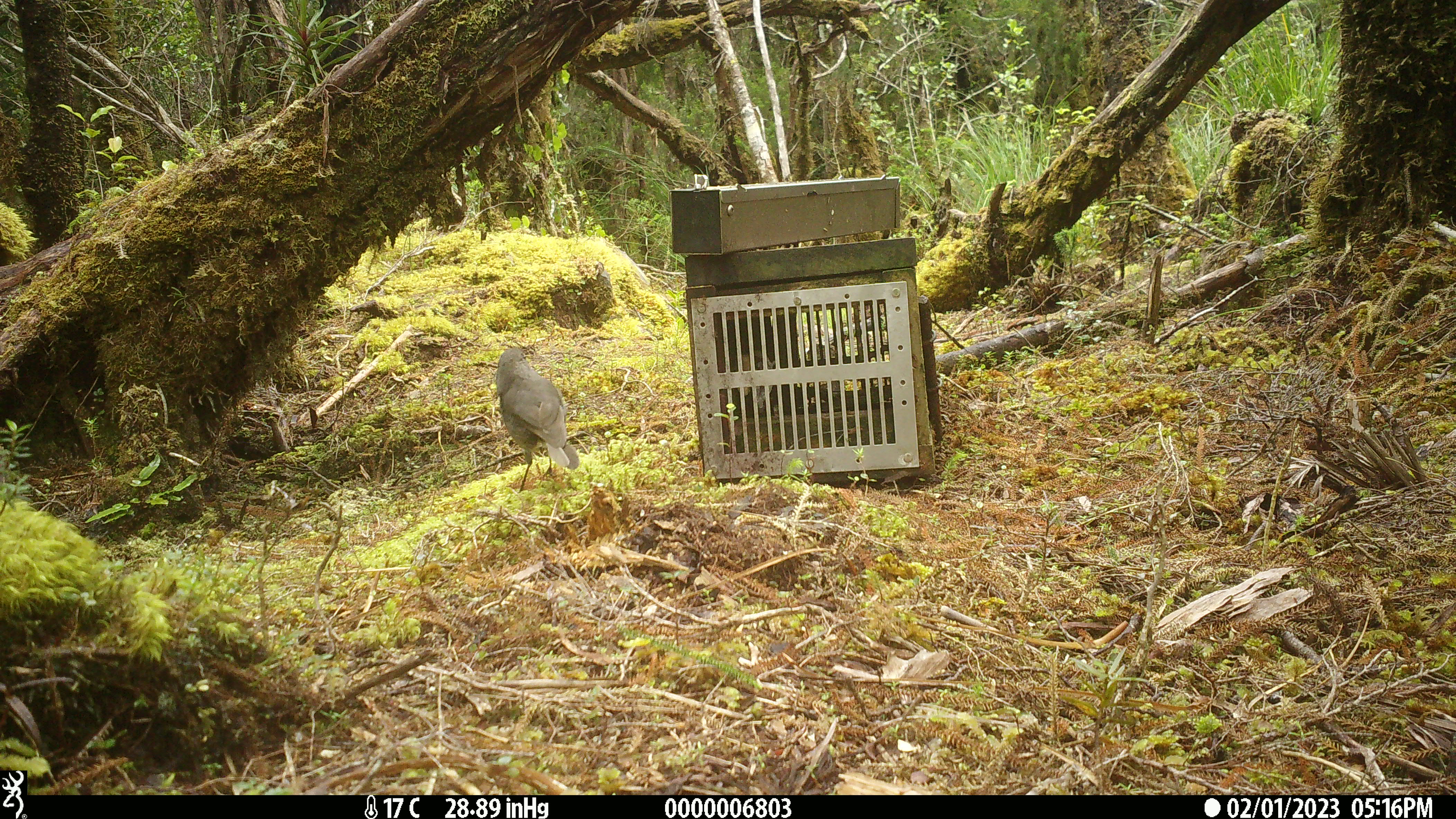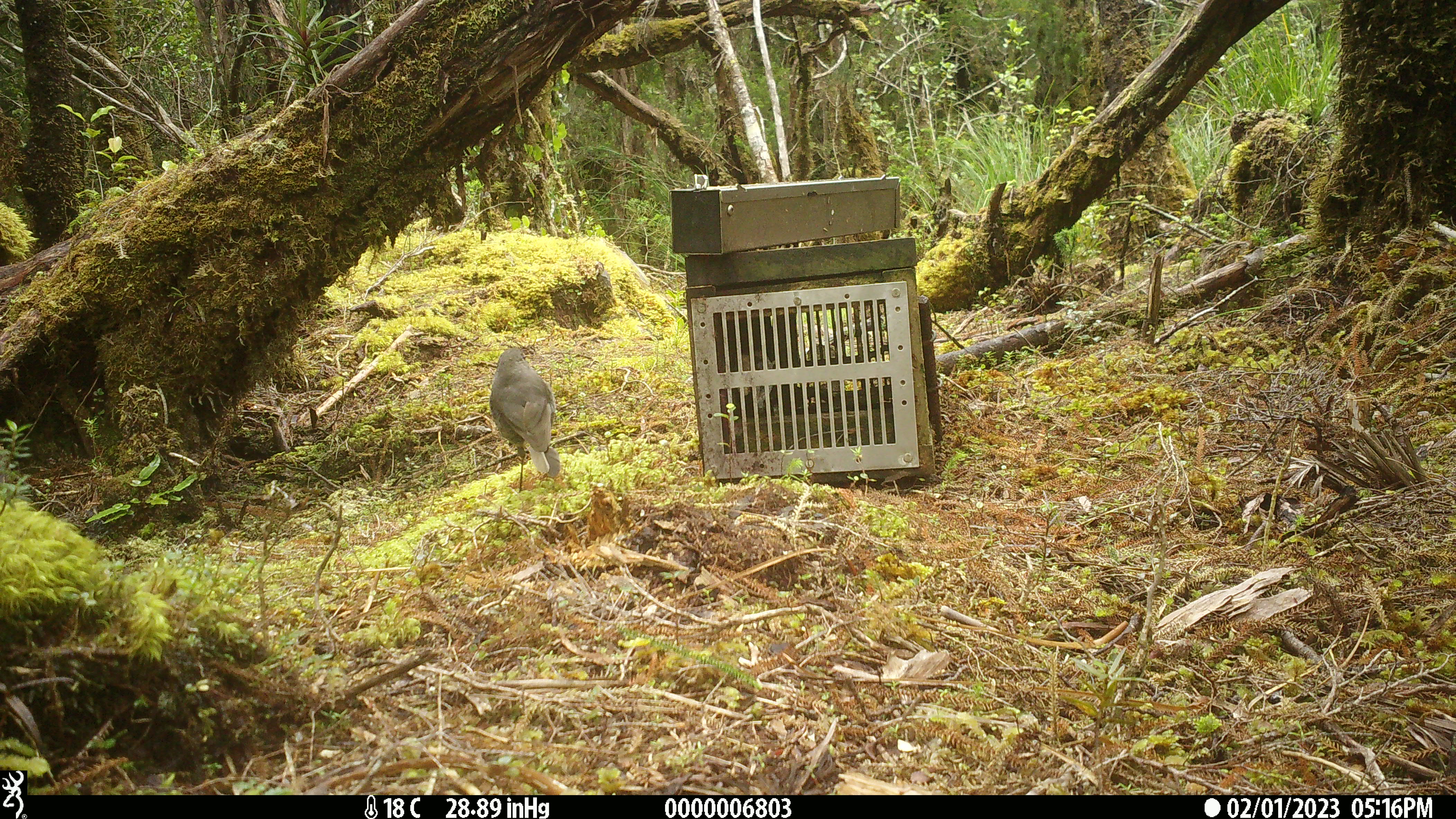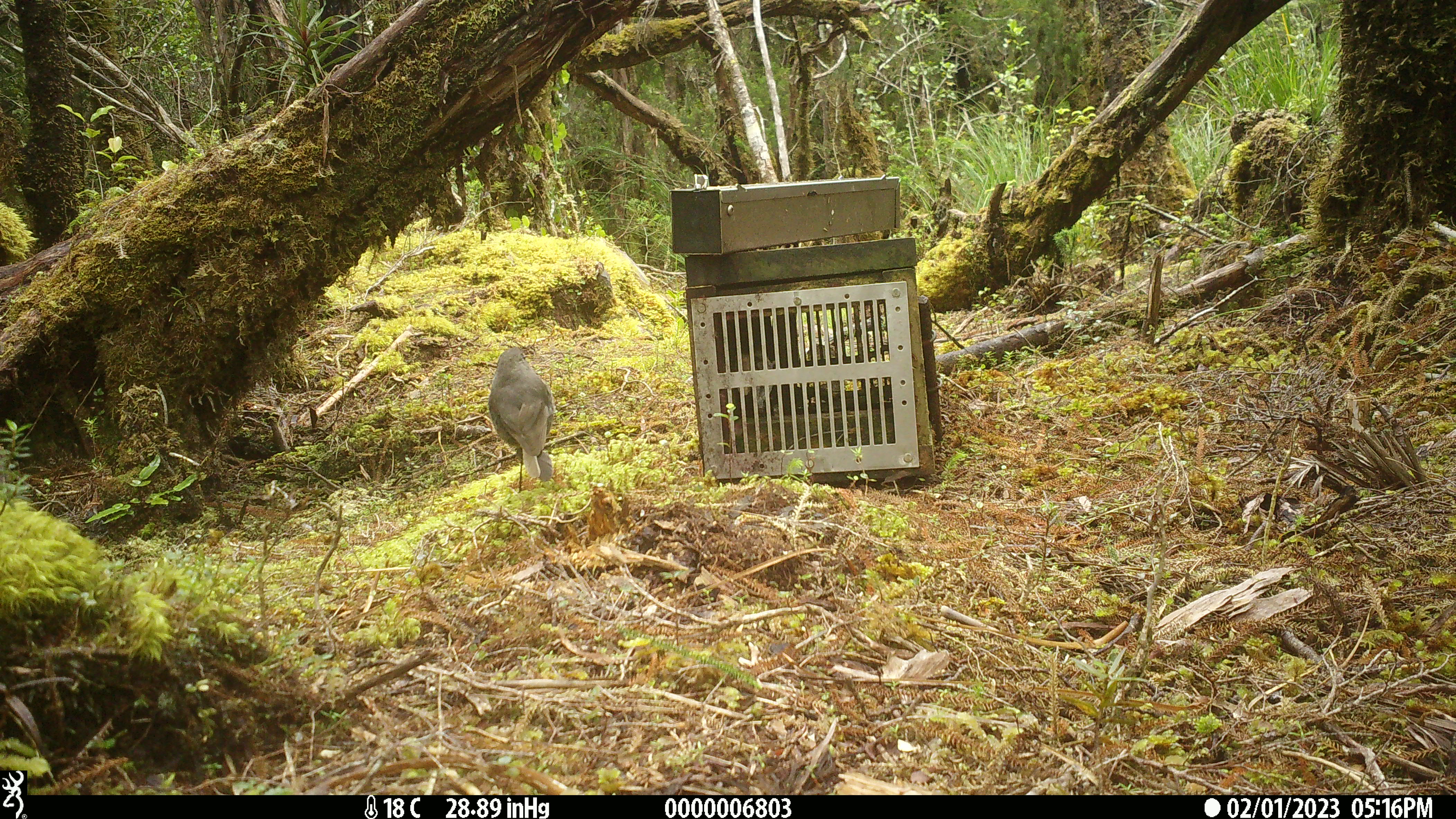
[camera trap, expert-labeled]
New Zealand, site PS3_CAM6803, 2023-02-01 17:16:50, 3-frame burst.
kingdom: Animalia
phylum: Chordata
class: Aves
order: Passeriformes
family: Petroicidae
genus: Petroica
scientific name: Petroica australis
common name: new zealand robin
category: robin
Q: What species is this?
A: Robin (new zealand robin) (Petroica australis).